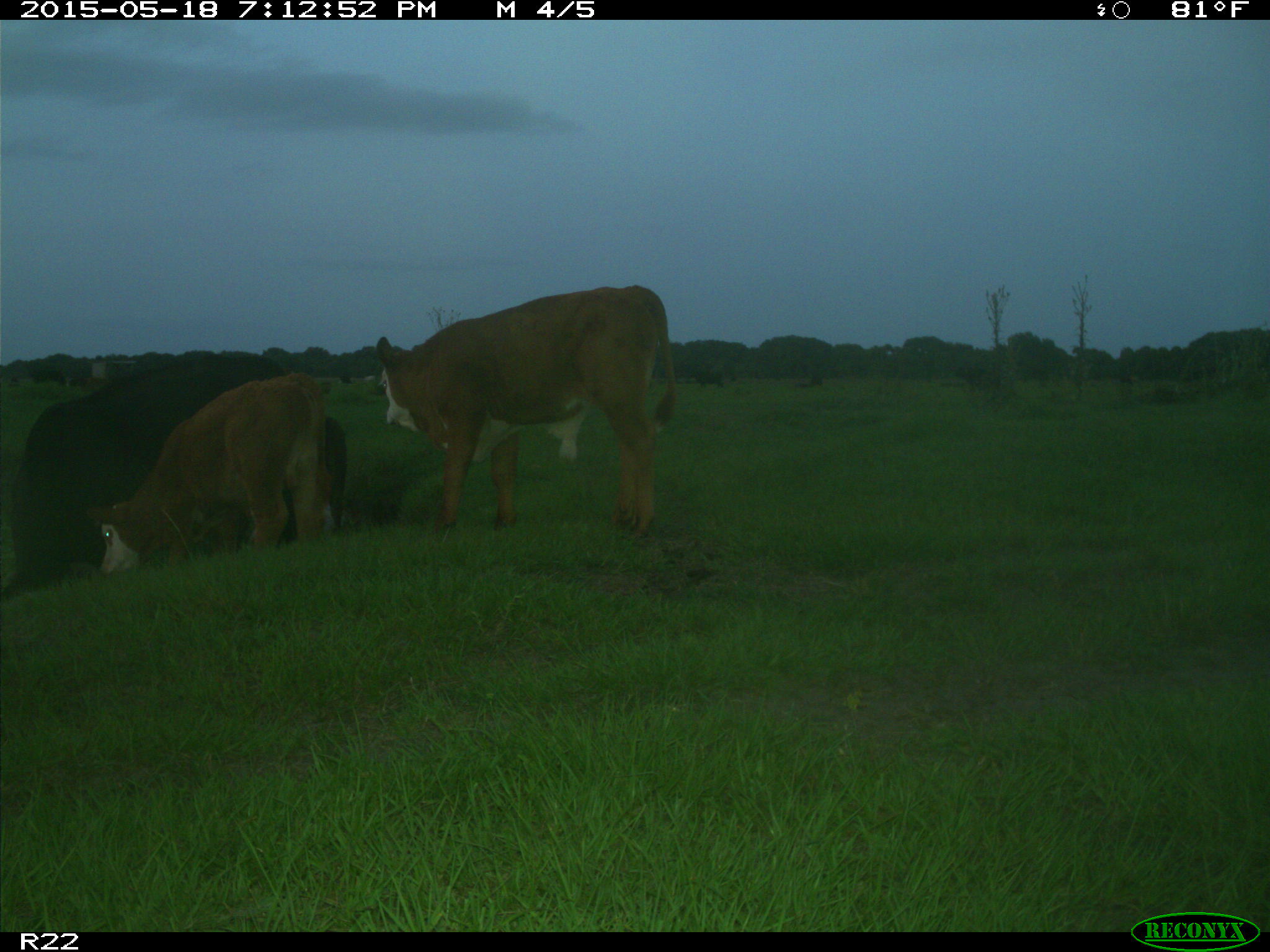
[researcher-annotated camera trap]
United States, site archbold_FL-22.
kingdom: Animalia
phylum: Chordata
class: Mammalia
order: Artiodactyla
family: Bovidae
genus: Bos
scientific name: Bos taurus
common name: domestic cow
Bos taurus (domestic cow).